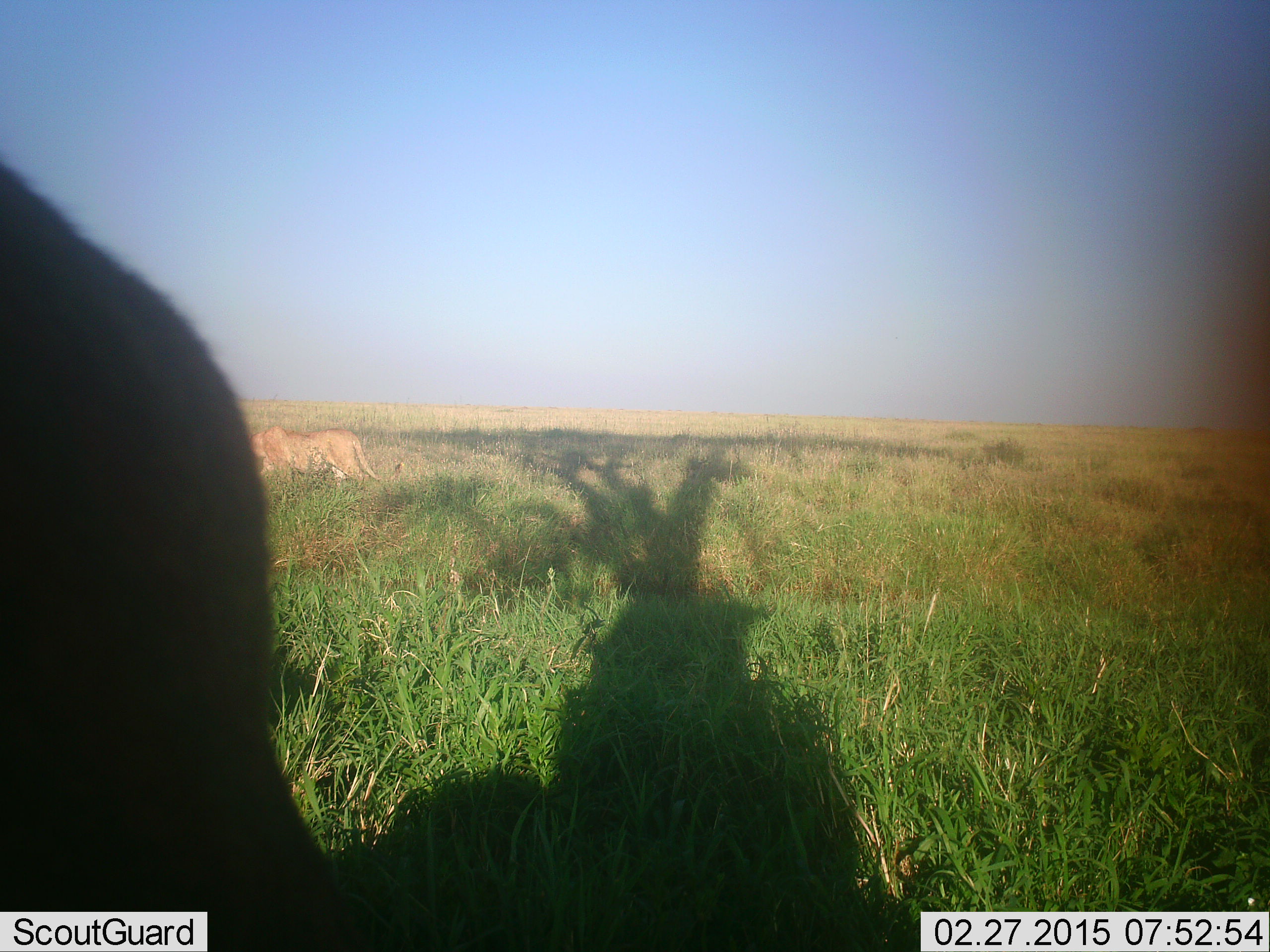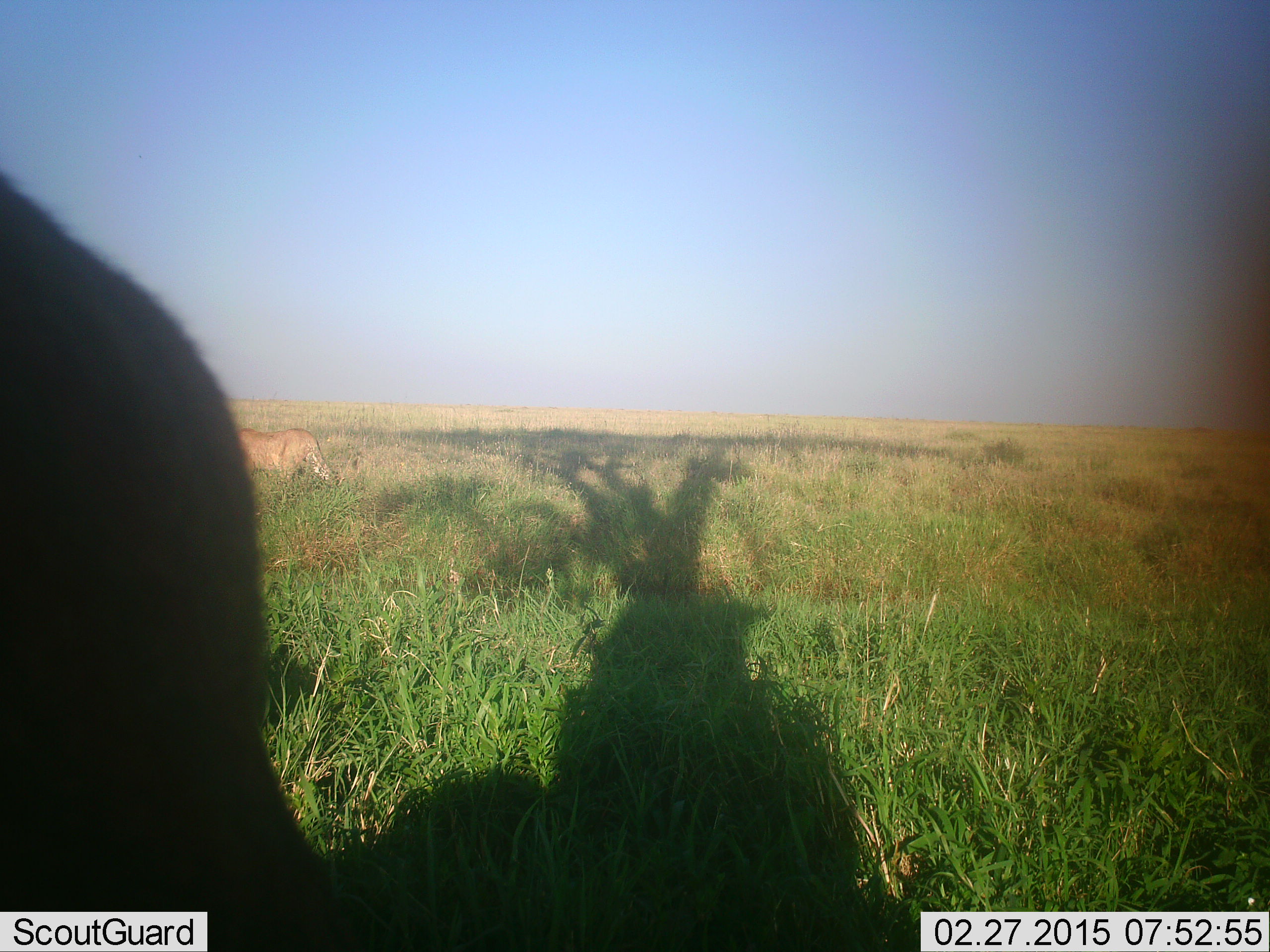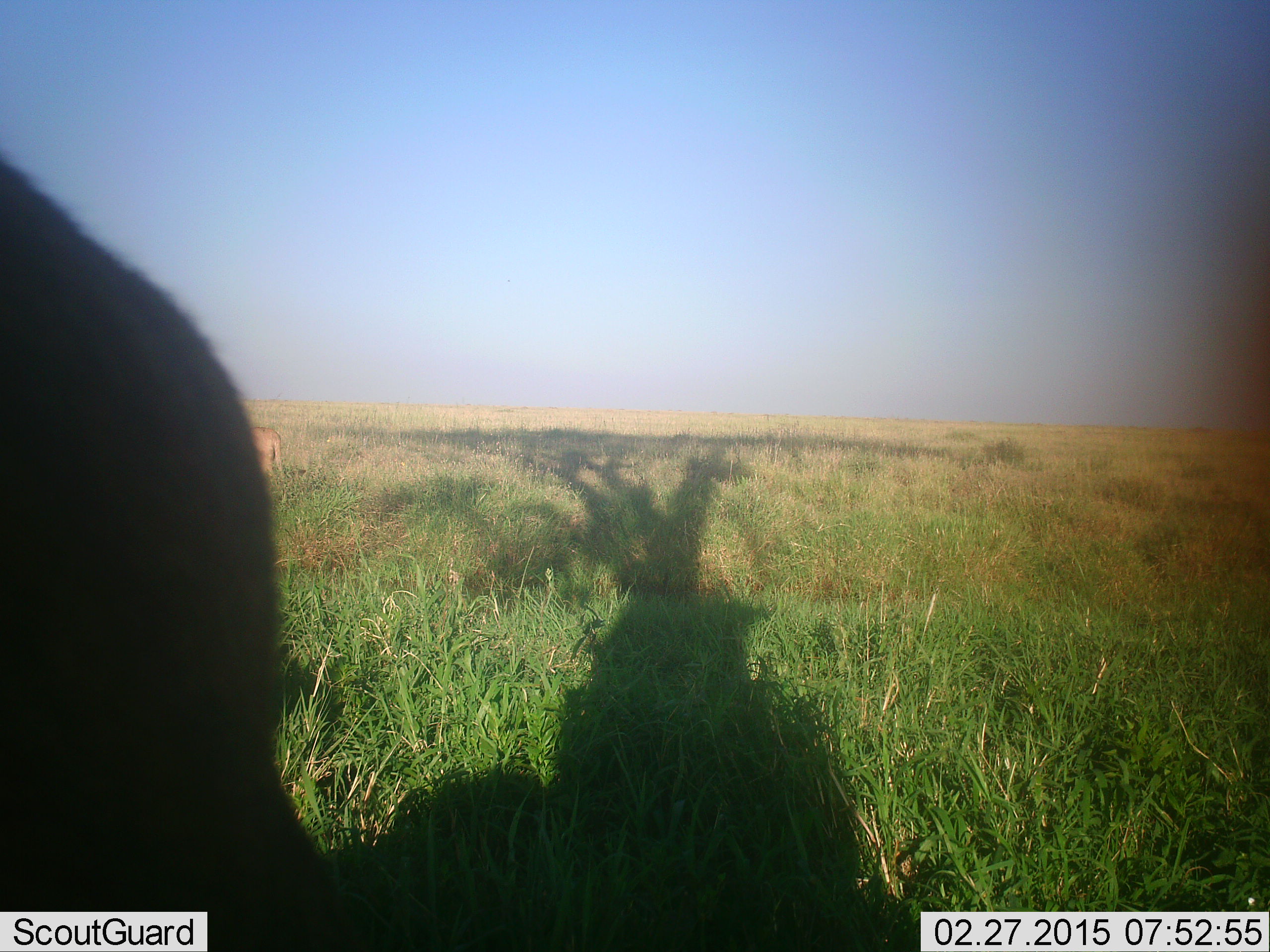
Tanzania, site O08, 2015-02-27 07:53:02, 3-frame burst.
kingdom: Animalia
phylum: Chordata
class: Mammalia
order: Carnivora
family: Felidae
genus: Panthera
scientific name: Panthera leo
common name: lion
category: lionfemale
Lionfemale (lion) (Panthera leo), count 2. Behavior (volunteer vote fractions): standing 50%, resting 20%, moving 100%, interacting 0%. Young present (vote fraction): 0%. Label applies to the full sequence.